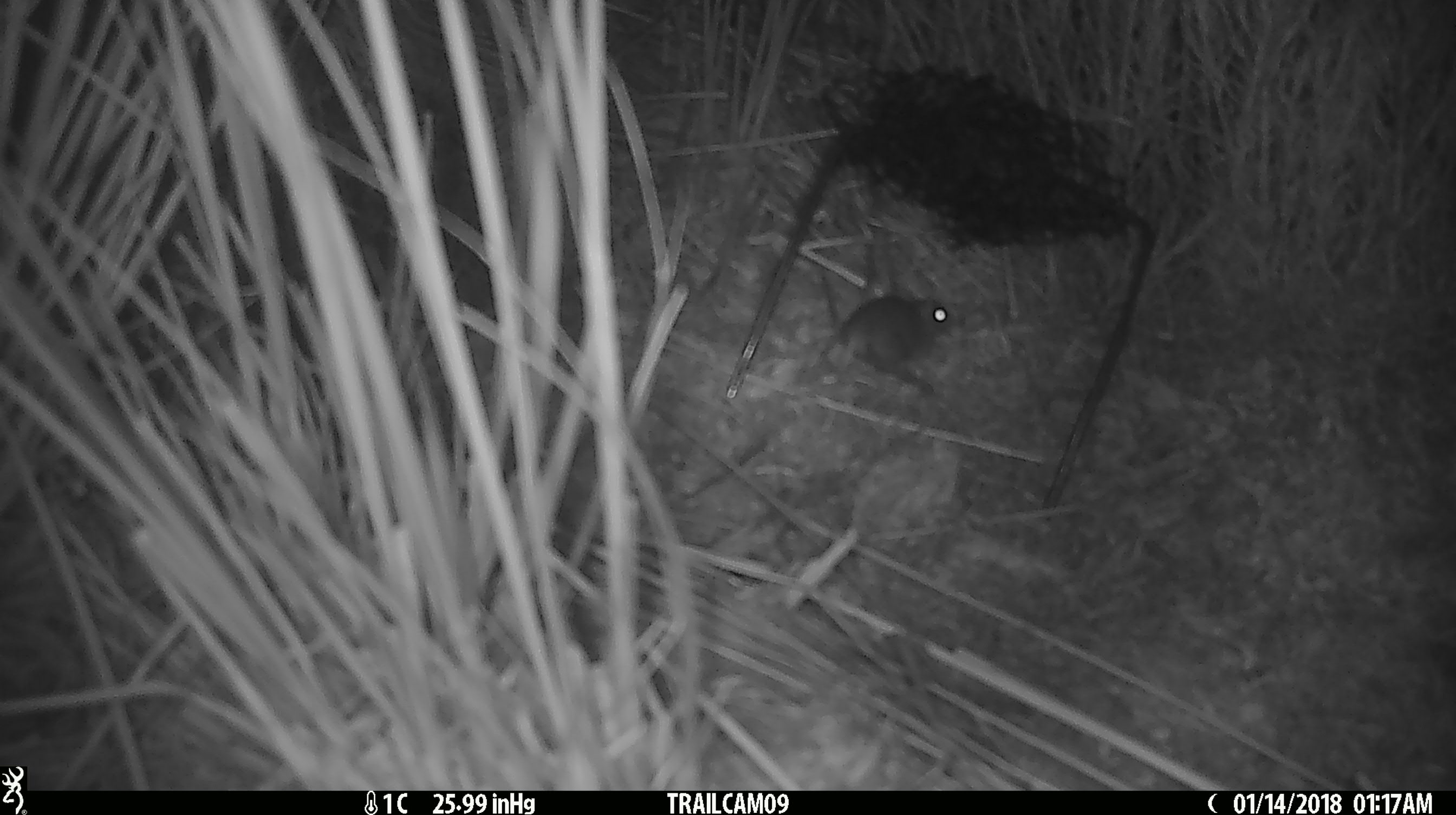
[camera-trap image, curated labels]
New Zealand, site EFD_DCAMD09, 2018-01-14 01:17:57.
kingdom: Animalia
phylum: Chordata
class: Mammalia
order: Rodentia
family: Muridae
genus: Mus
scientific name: Mus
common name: mouse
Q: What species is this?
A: Mouse (Mus).